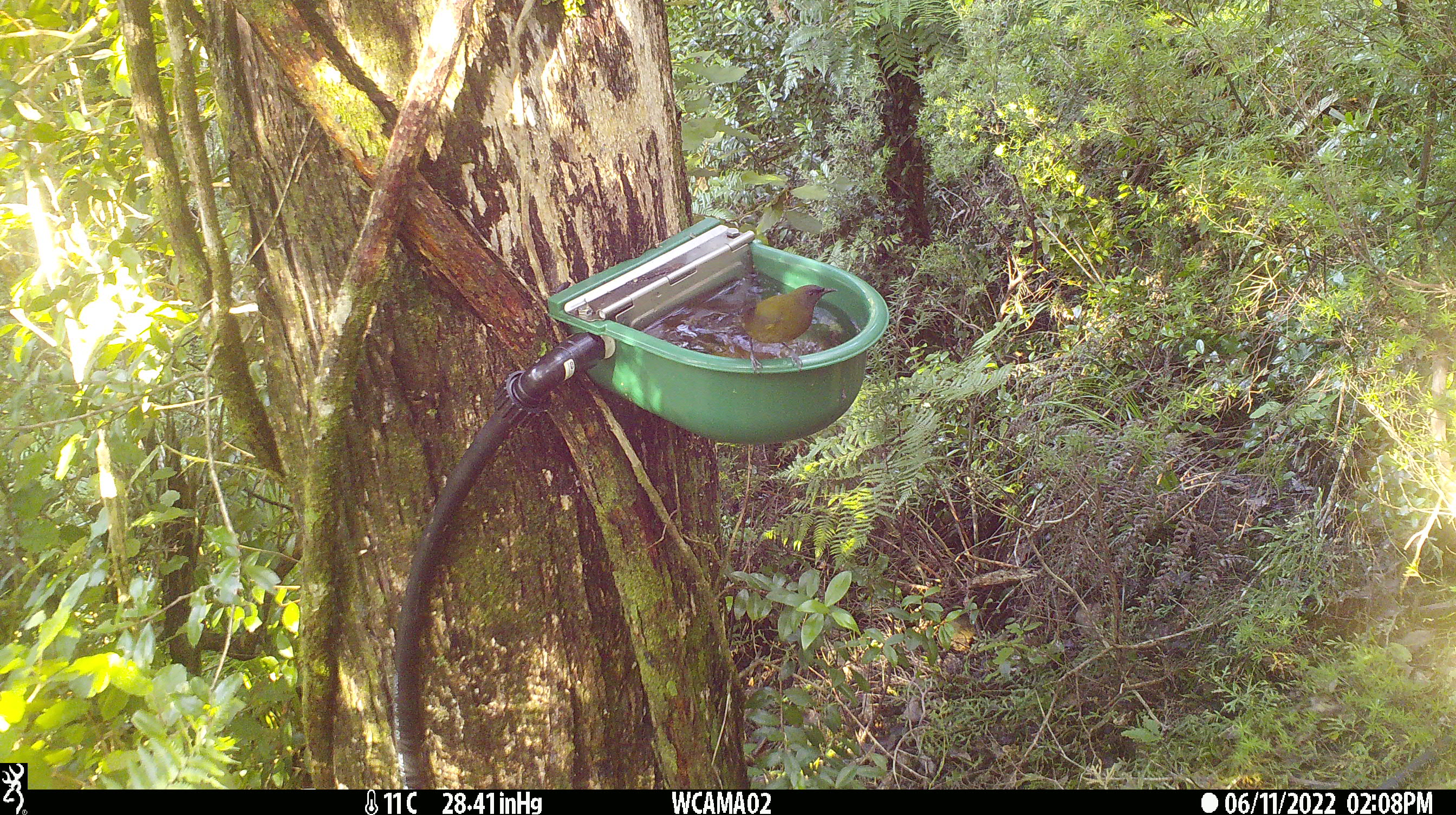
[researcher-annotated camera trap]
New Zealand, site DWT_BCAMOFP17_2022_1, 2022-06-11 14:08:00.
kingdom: Animalia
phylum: Chordata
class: Aves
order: Passeriformes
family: Meliphagidae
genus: Anthornis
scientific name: Anthornis melanura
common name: new zealand bellbird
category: bellbird